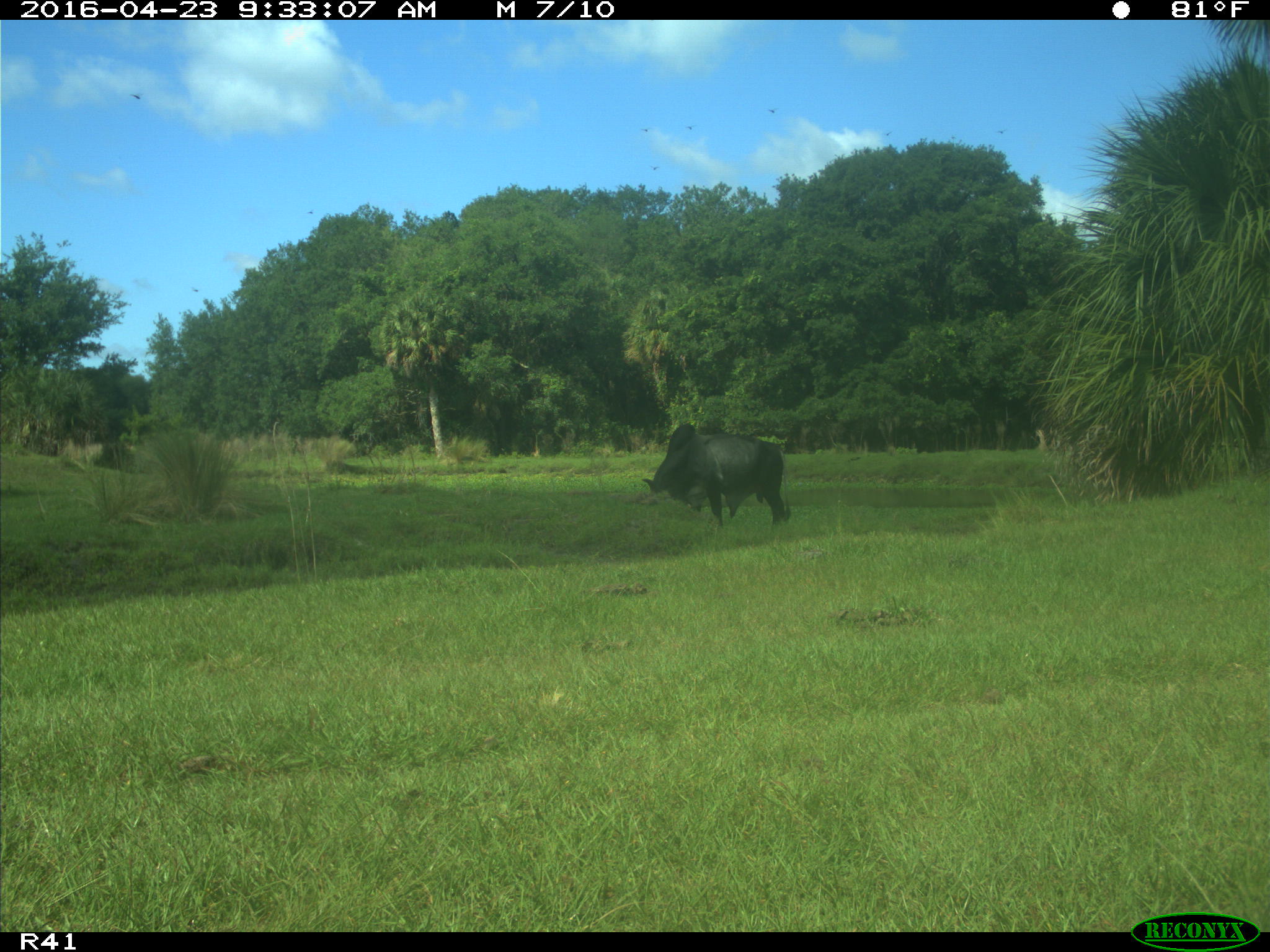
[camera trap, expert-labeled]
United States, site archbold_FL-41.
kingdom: Animalia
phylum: Chordata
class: Mammalia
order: Artiodactyla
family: Bovidae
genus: Bos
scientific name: Bos taurus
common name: domestic cow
Bos taurus (domestic cow).